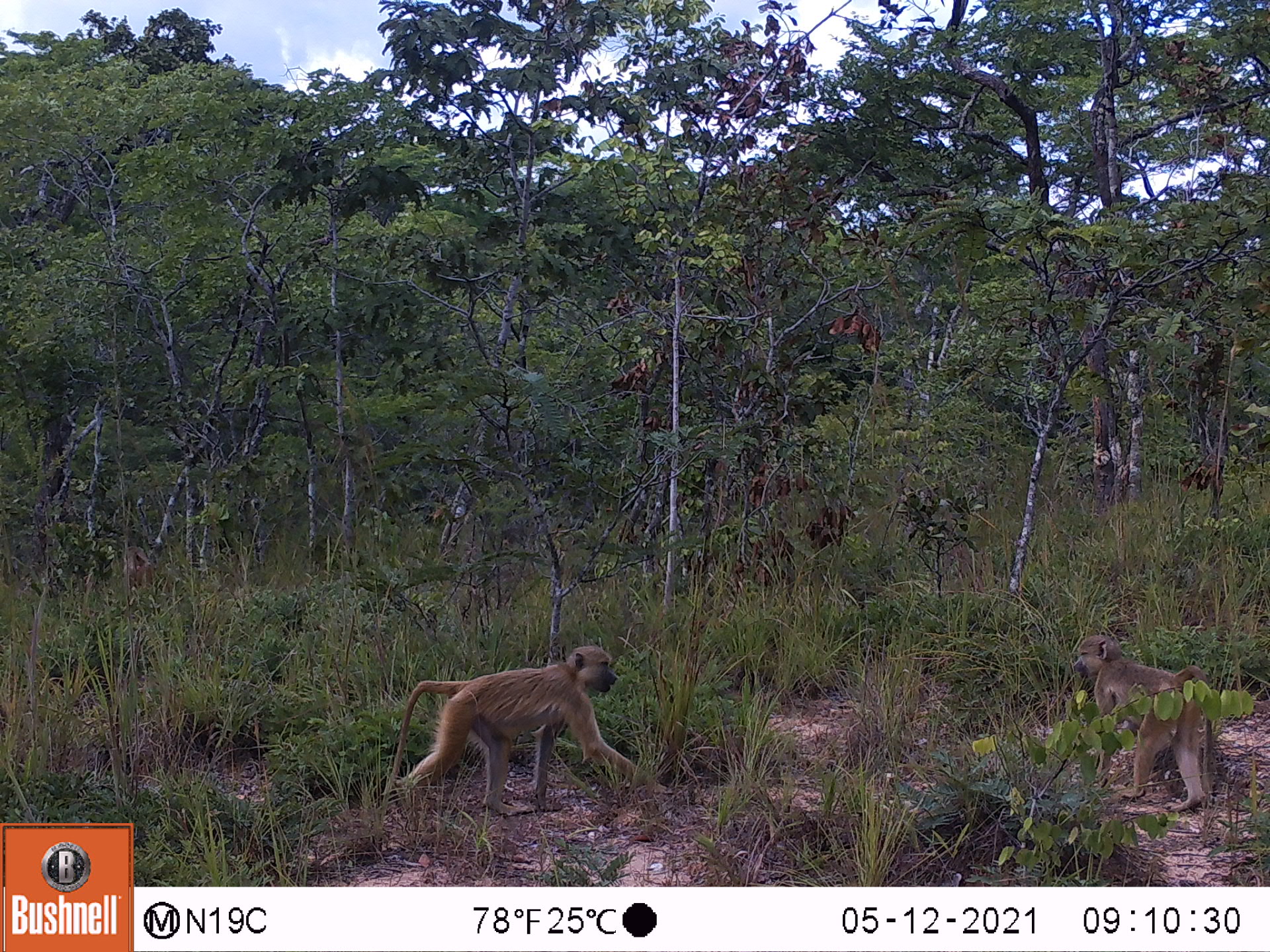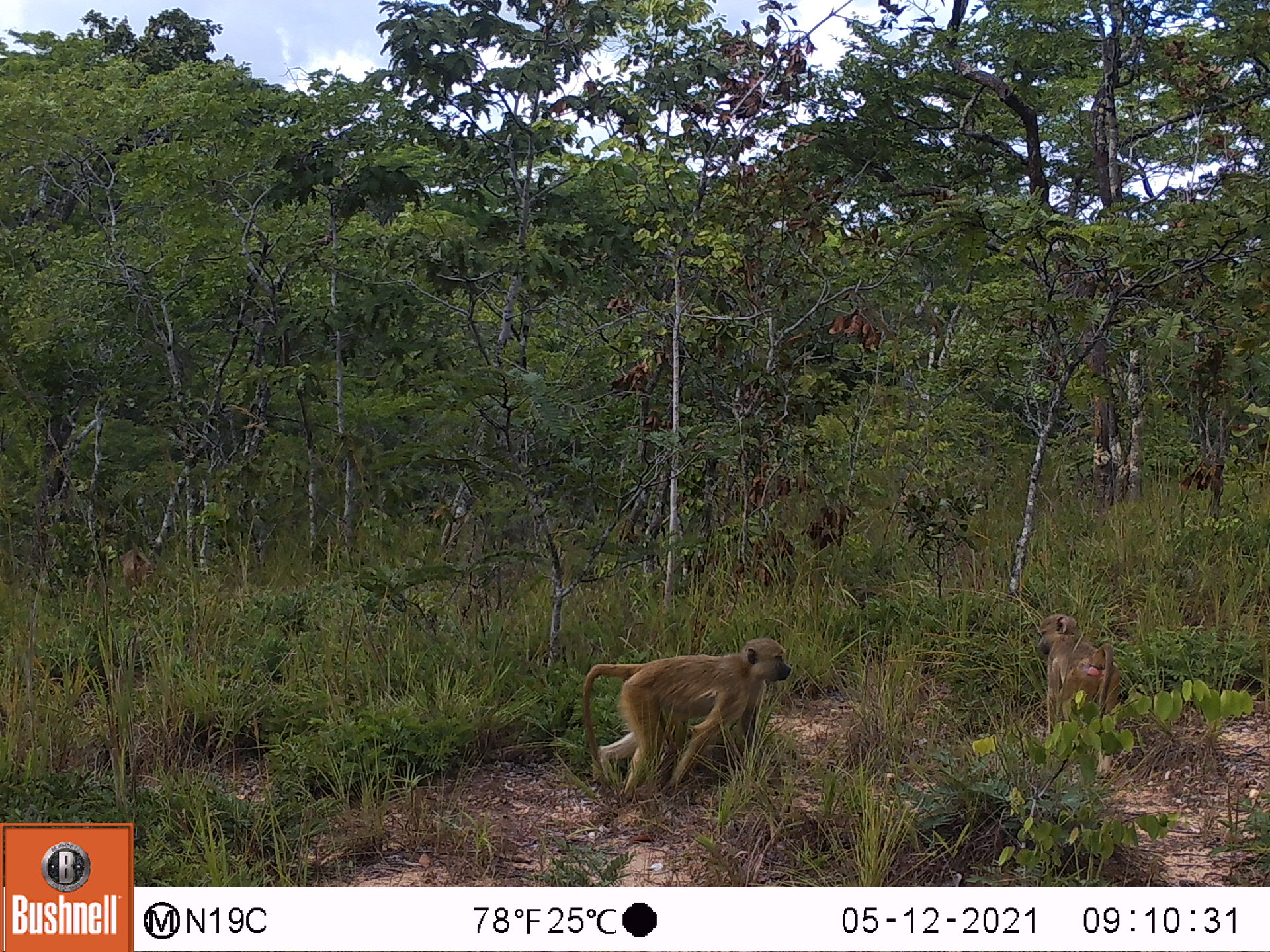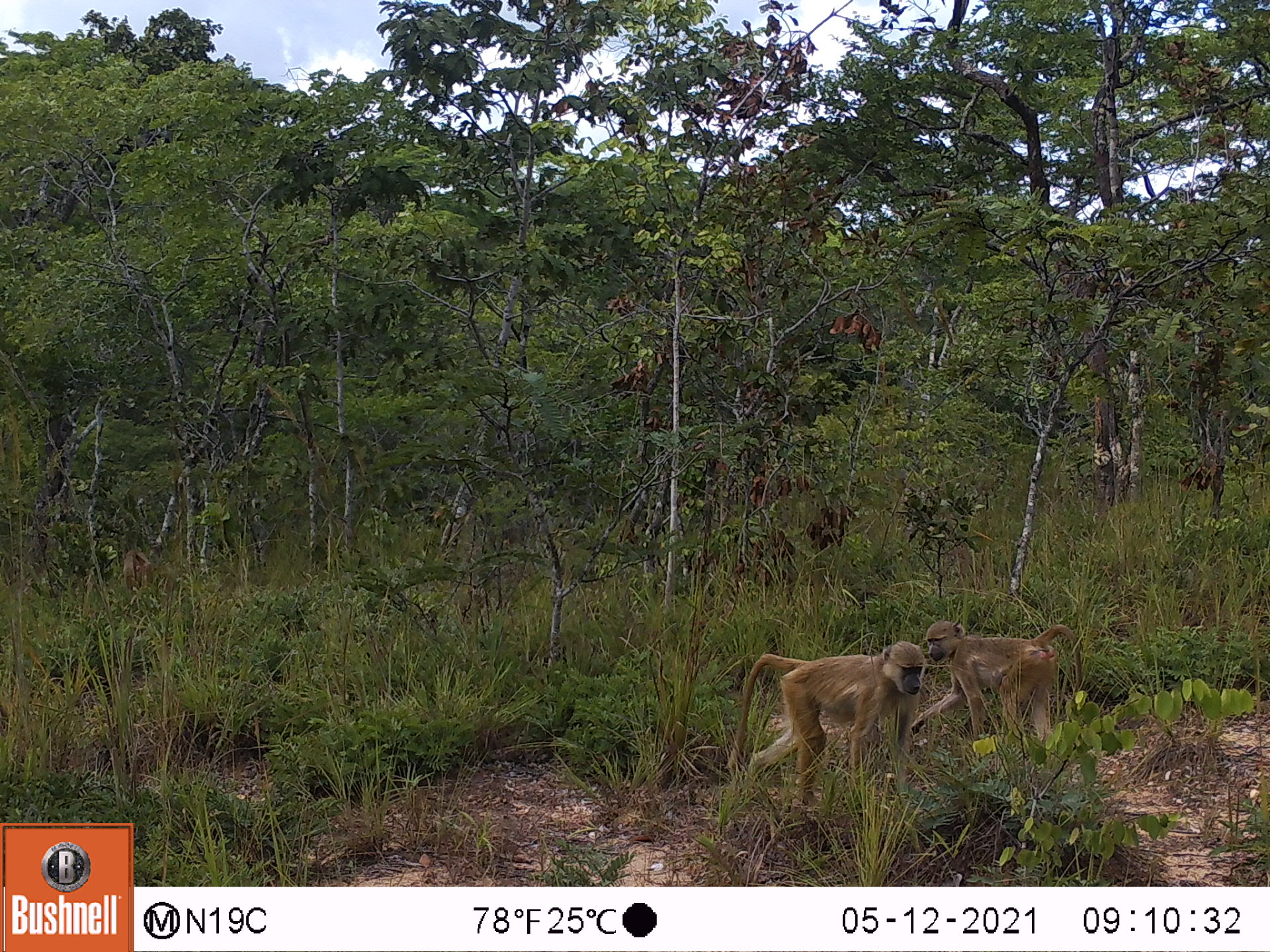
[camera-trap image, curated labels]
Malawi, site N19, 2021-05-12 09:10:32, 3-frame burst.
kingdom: Animalia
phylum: Chordata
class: Mammalia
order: Primates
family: Cercopithecidae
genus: Papio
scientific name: Papio cynocephalus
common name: yellow baboon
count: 2